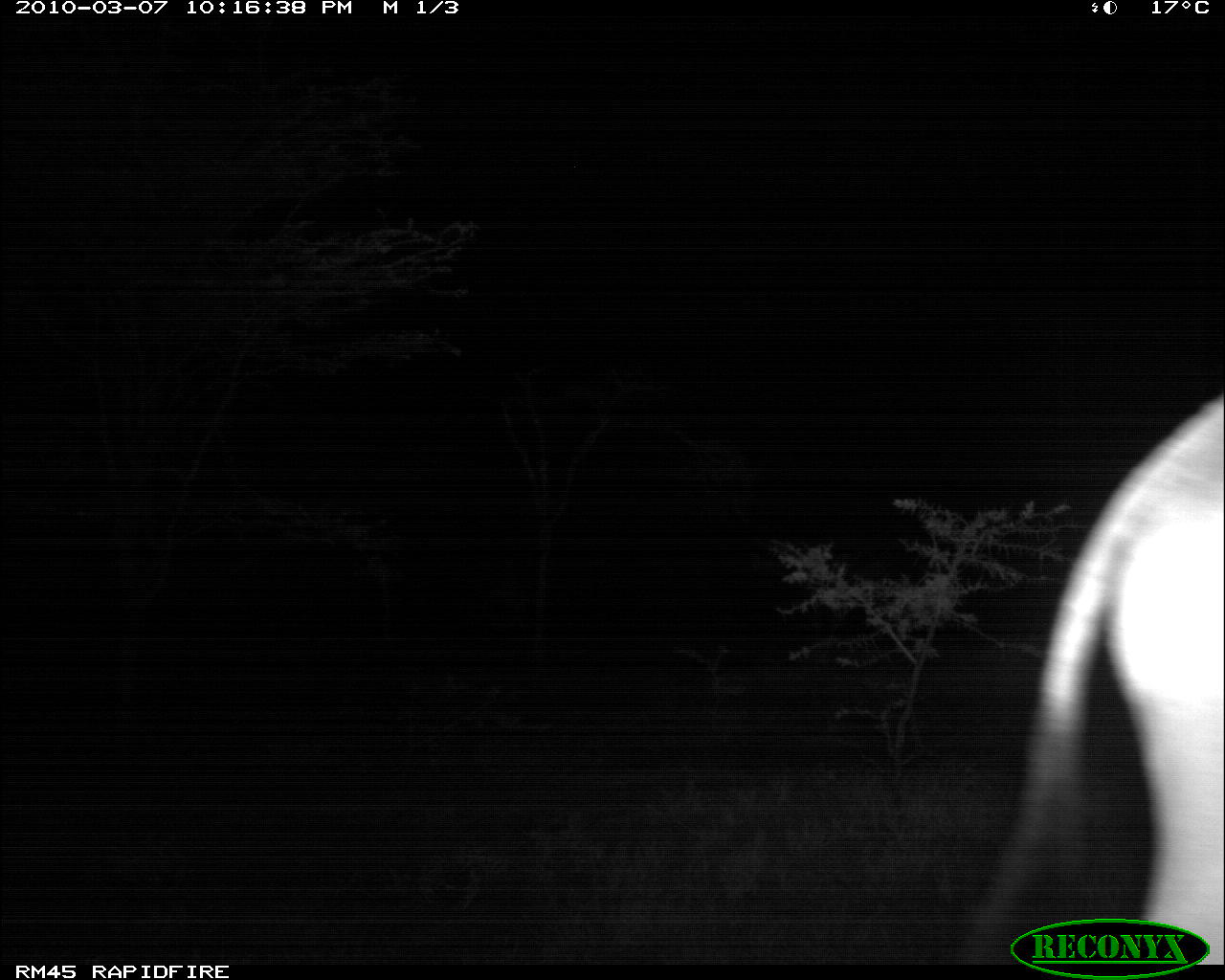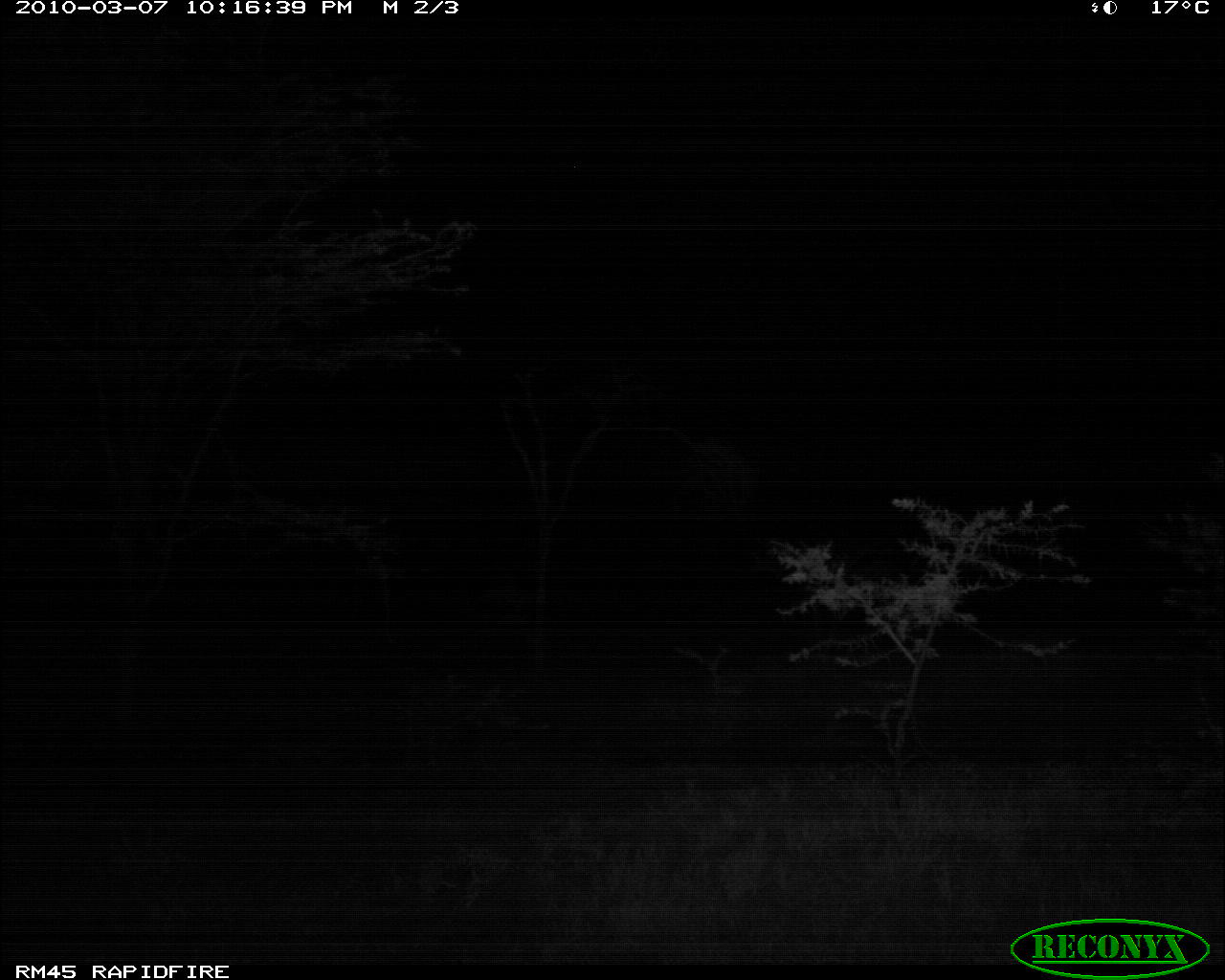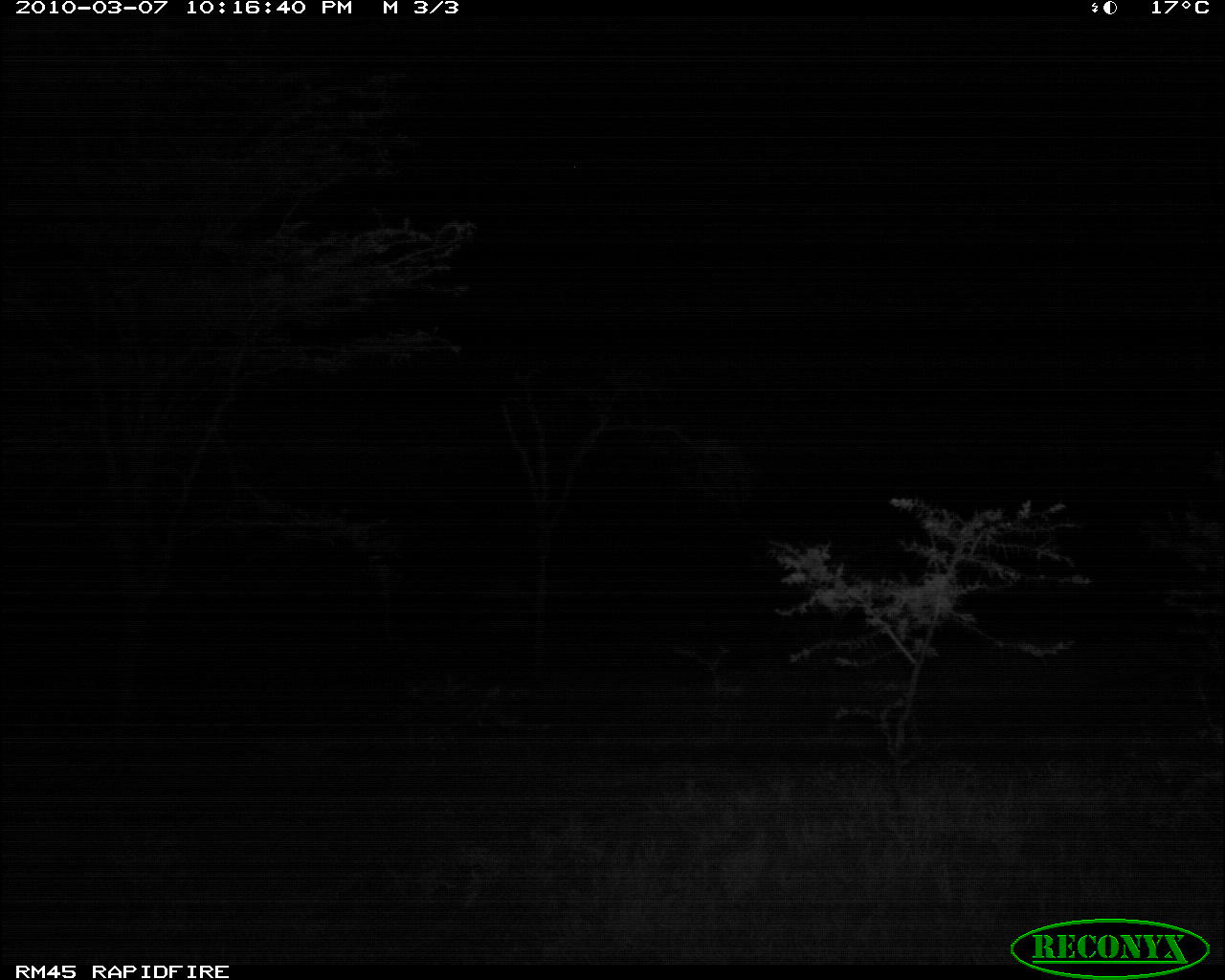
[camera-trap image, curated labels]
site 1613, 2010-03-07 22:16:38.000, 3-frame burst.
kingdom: Animalia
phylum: Chordata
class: Mammalia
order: Artiodactyla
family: Bovidae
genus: Oryx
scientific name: Oryx beisa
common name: east african oryx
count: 1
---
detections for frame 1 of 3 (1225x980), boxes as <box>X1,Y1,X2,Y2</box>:
oryx beisa: <box>977,386,1223,963</box>